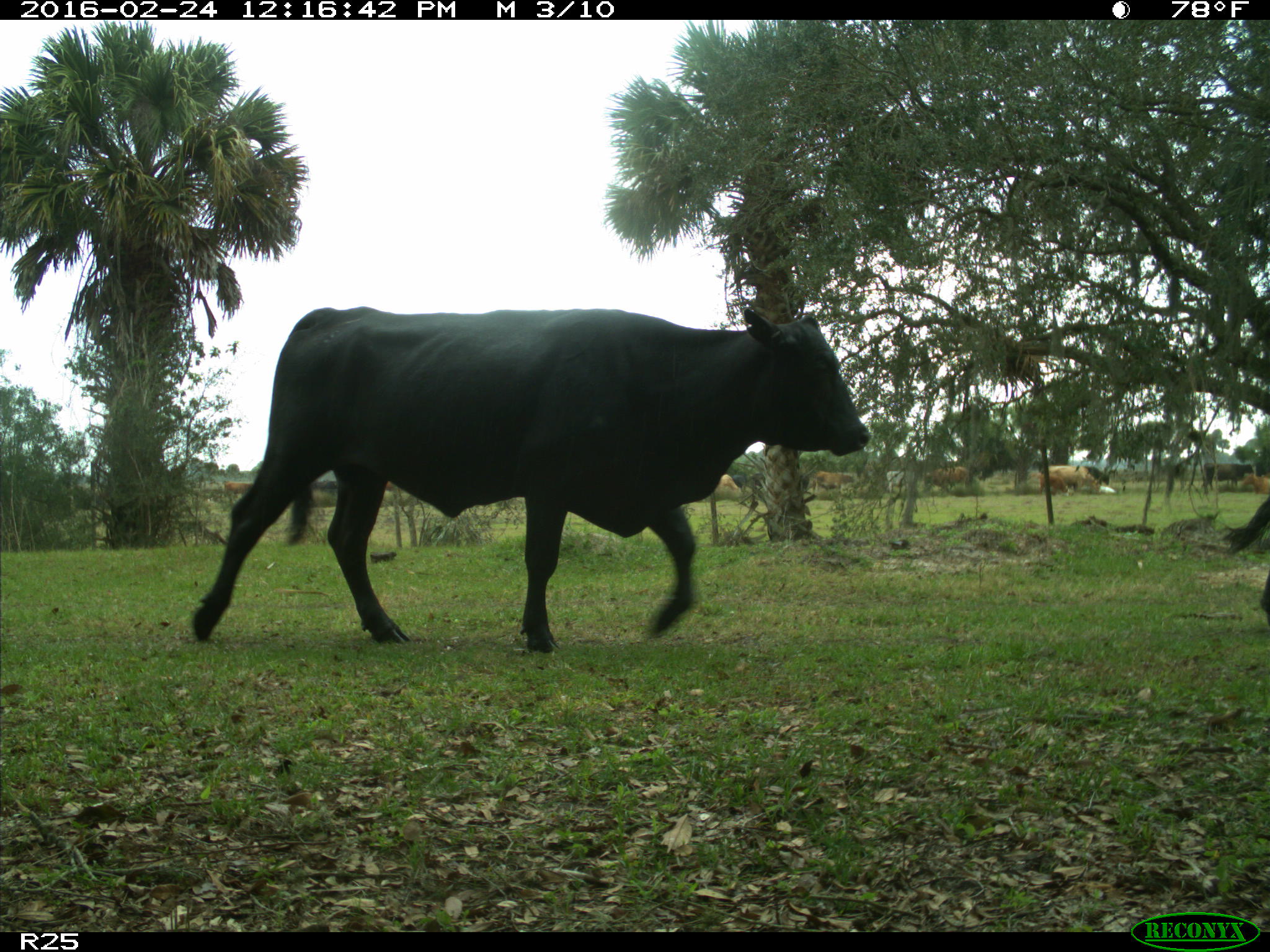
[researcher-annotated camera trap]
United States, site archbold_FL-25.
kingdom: Animalia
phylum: Chordata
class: Mammalia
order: Artiodactyla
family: Bovidae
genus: Bos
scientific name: Bos taurus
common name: domestic cow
Bos taurus (domestic cow).